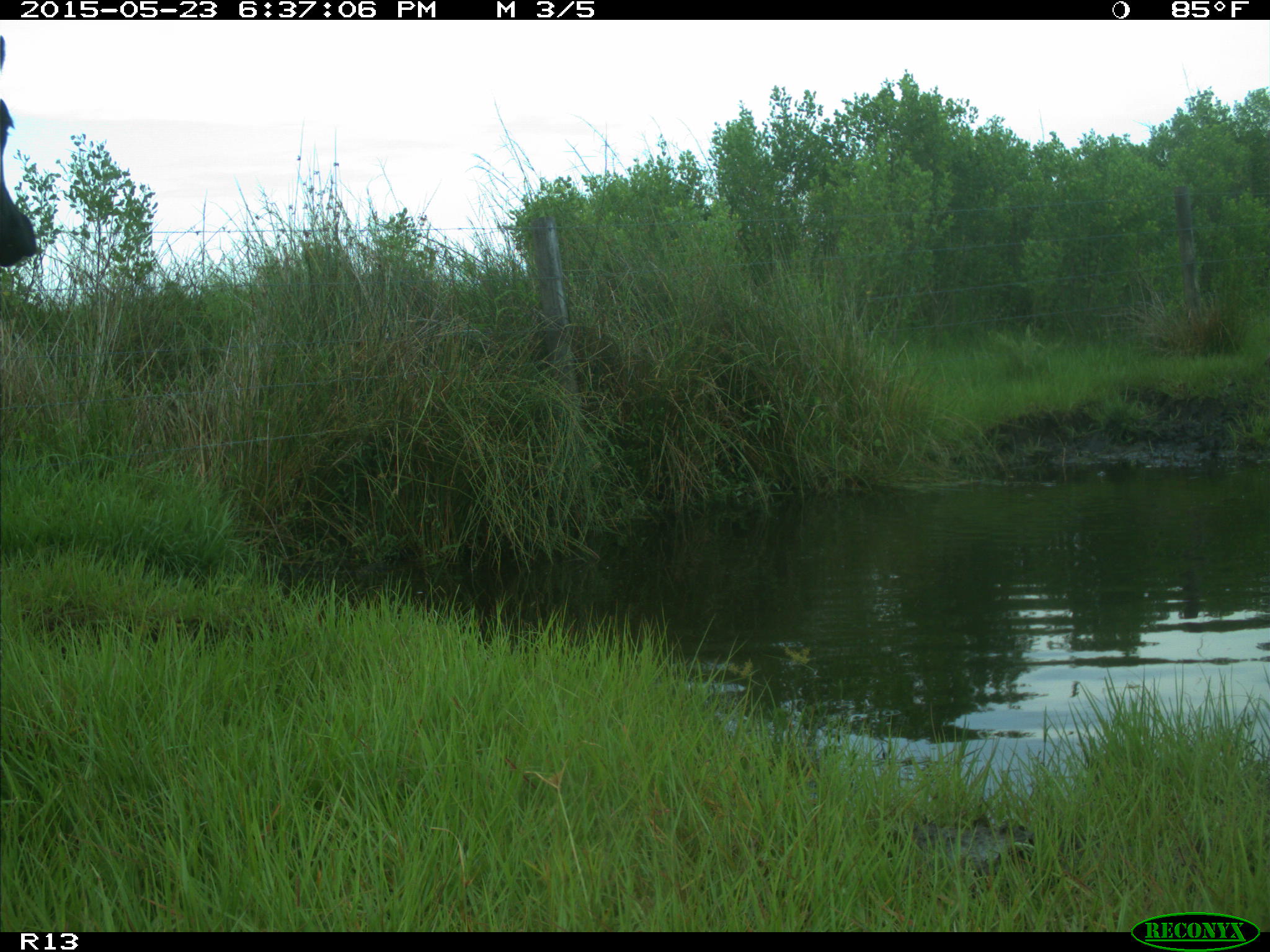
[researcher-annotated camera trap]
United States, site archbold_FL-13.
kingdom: Animalia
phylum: Chordata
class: Mammalia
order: Artiodactyla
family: Bovidae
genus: Bos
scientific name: Bos taurus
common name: domestic cow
Bos taurus (domestic cow).